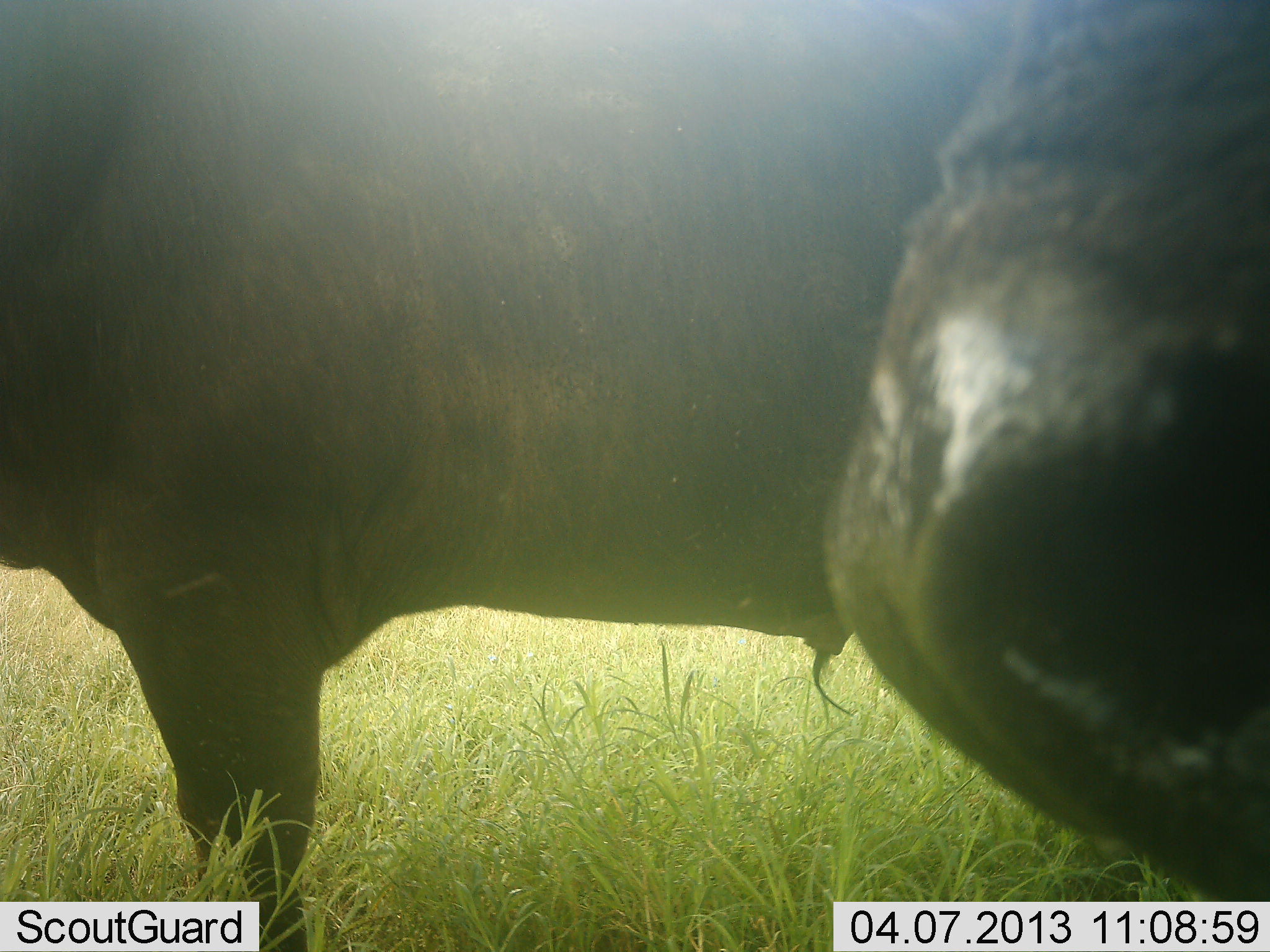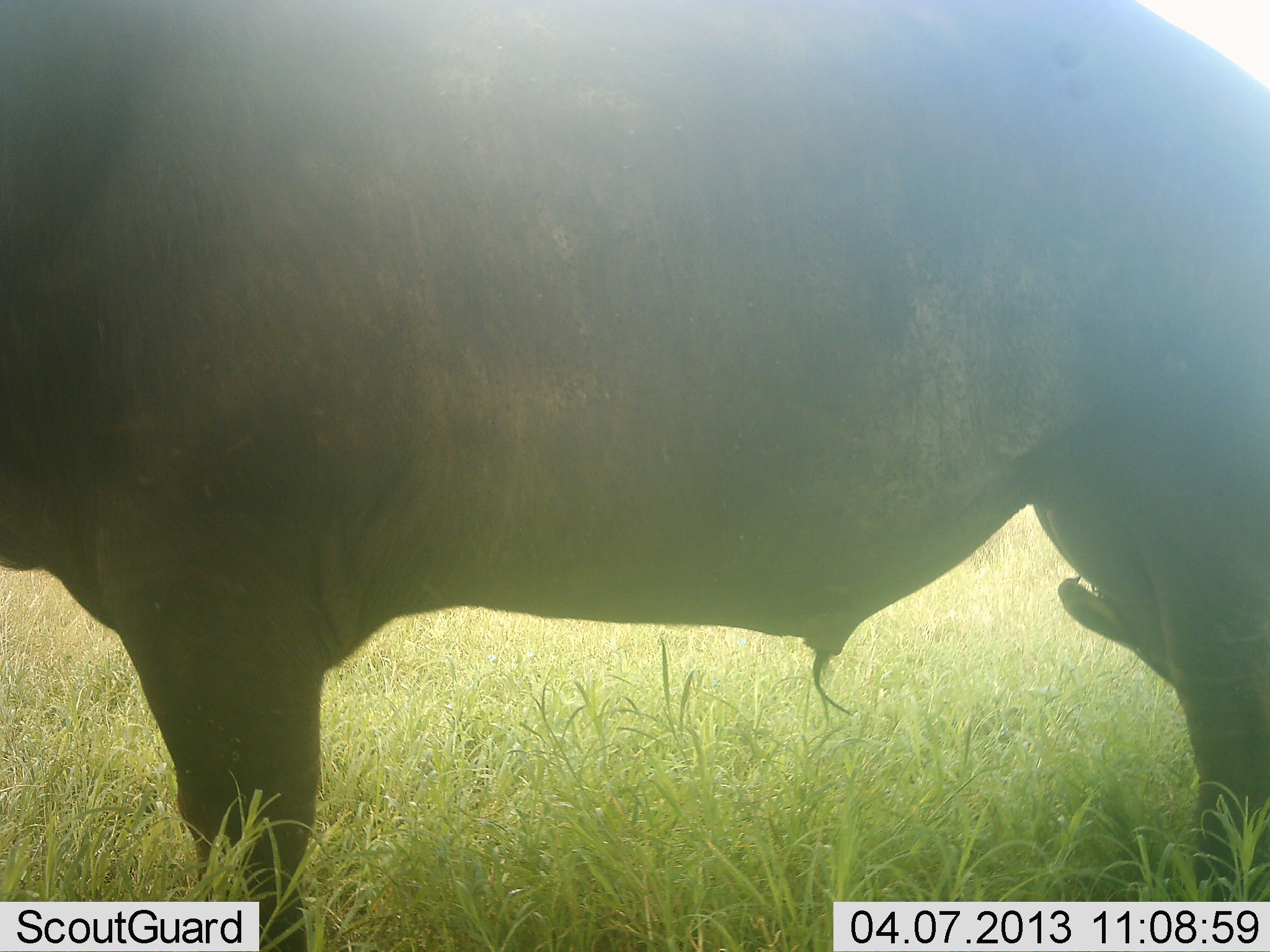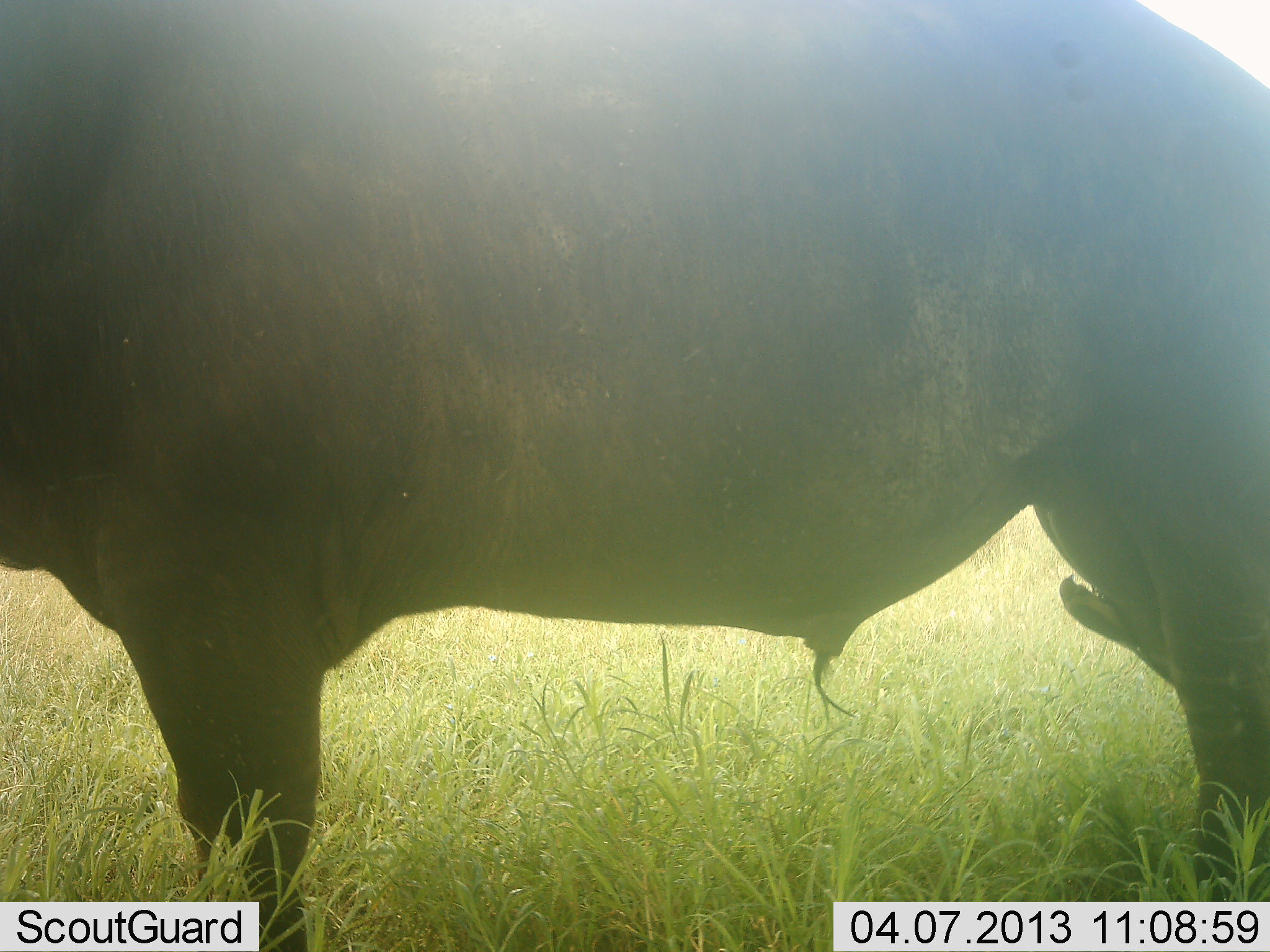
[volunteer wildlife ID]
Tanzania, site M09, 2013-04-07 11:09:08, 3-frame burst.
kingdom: Animalia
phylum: Chordata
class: Mammalia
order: Artiodactyla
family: Bovidae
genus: Syncerus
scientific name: Syncerus caffer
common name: cape buffalo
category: buffalo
Buffalo (cape buffalo) (Syncerus caffer), count 2. Behavior (volunteer vote fractions): standing 96%, resting 4%, moving 25%, interacting 4%. Young present (vote fraction): 0%. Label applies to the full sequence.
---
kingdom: Animalia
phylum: Chordata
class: Aves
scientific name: Aves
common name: bird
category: otherbird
Otherbird (bird) (Aves), count 1. Behavior (volunteer vote fractions): standing 35%, resting 12%, moving 0%, interacting 18%. Young present (vote fraction): 0%. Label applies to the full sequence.